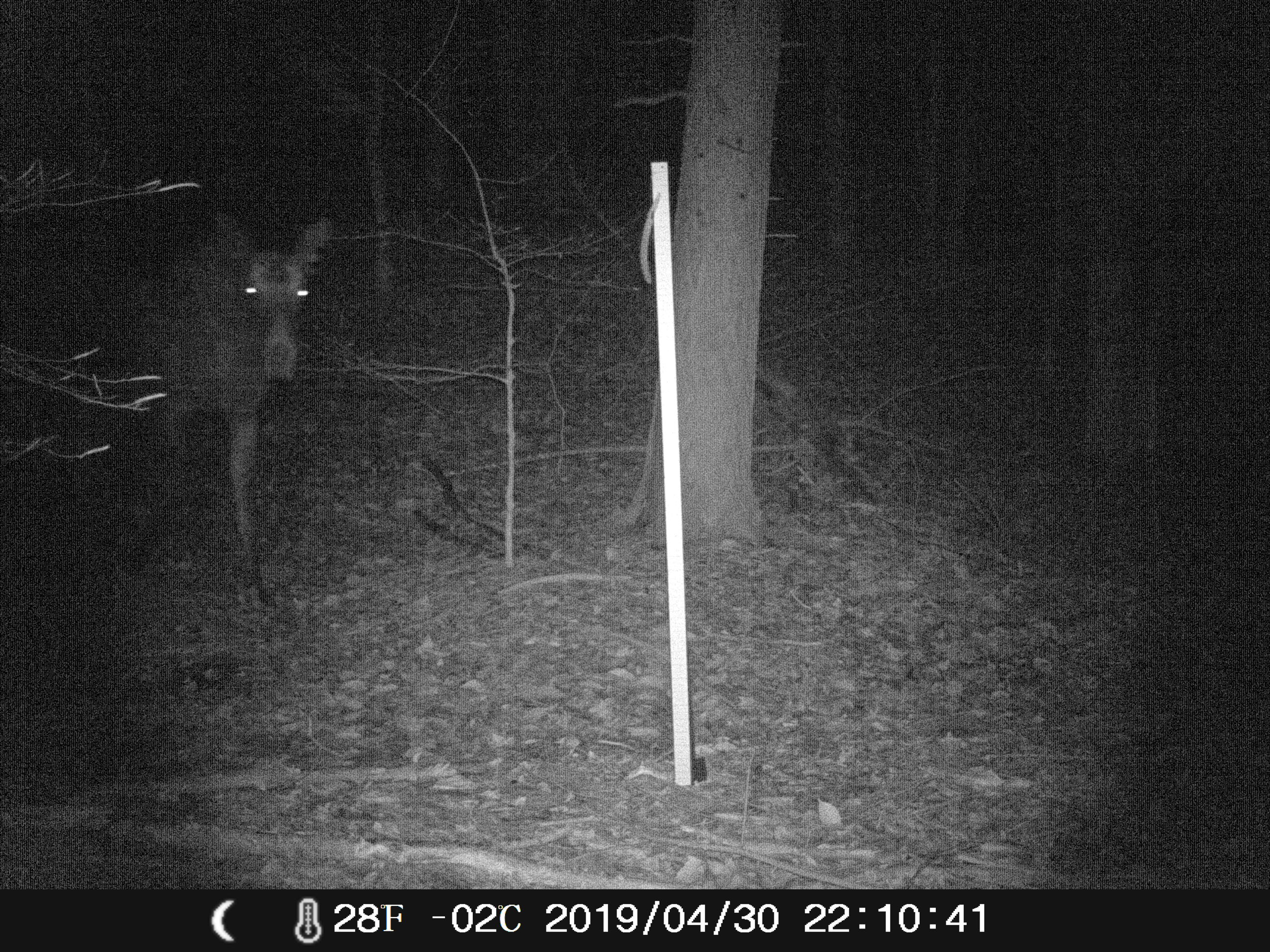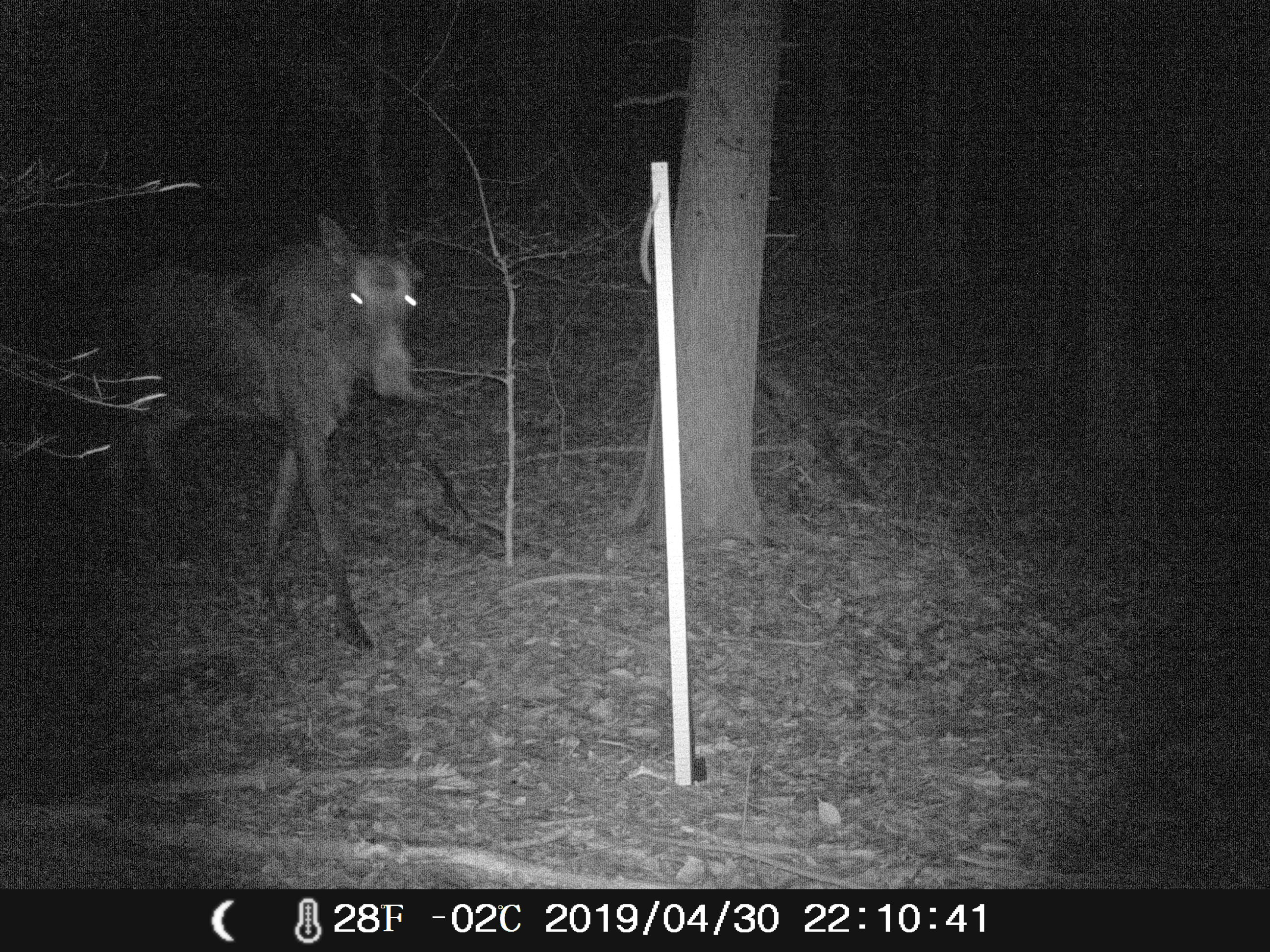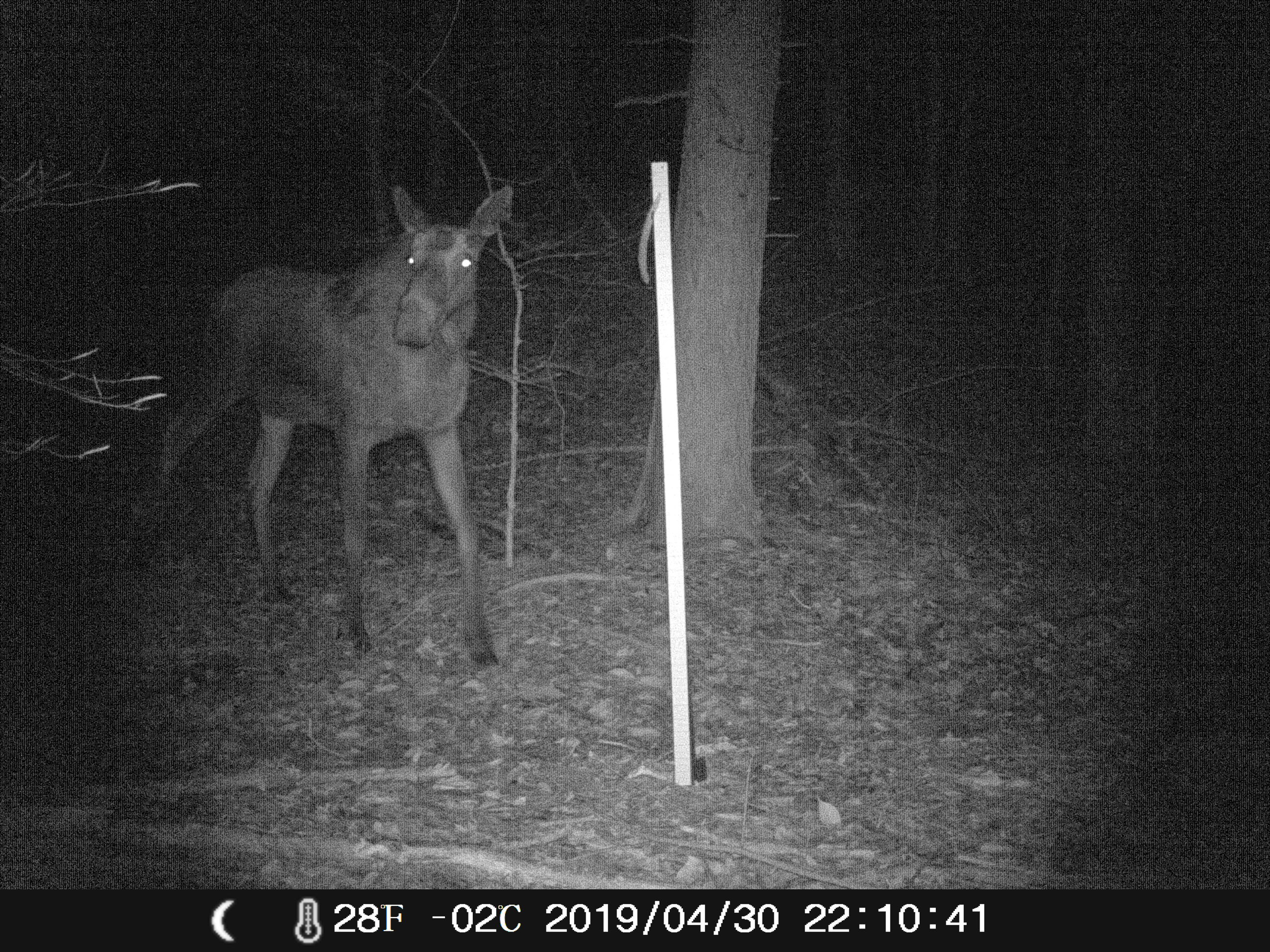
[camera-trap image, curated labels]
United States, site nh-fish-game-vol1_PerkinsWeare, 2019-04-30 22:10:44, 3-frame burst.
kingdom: Animalia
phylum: Chordata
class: Mammalia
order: Artiodactyla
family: Cervidae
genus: Alces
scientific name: Alces alces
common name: moose